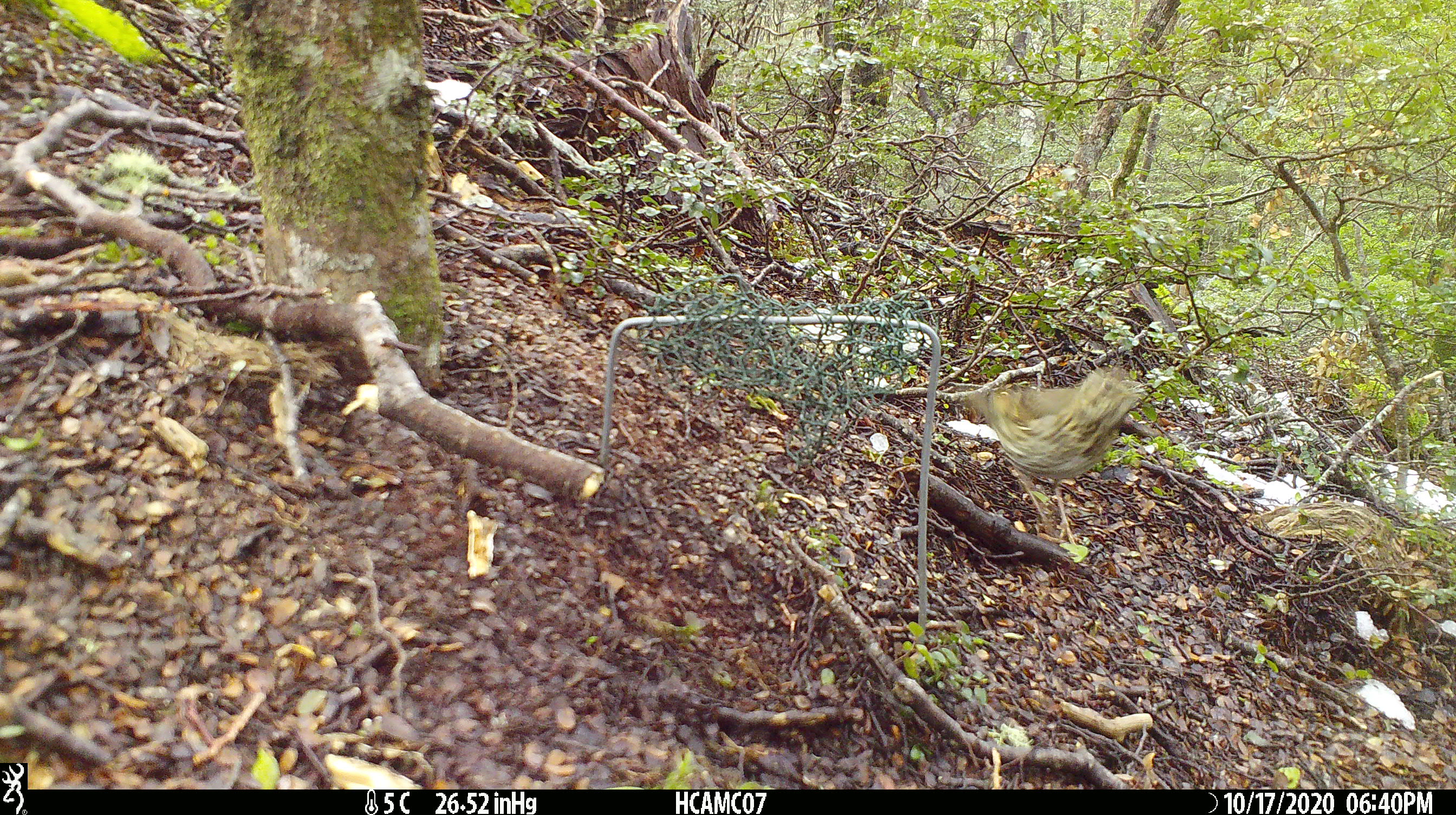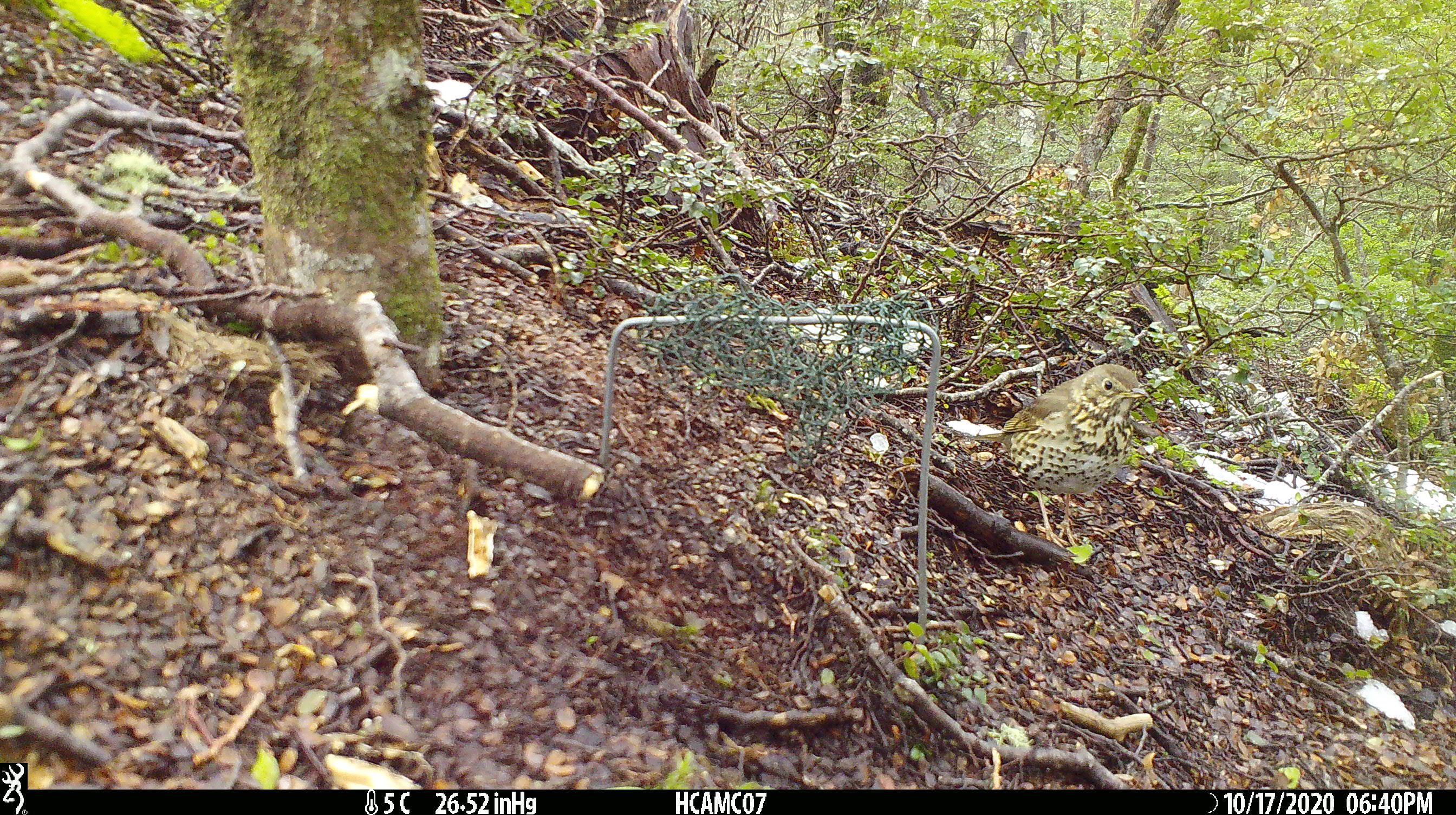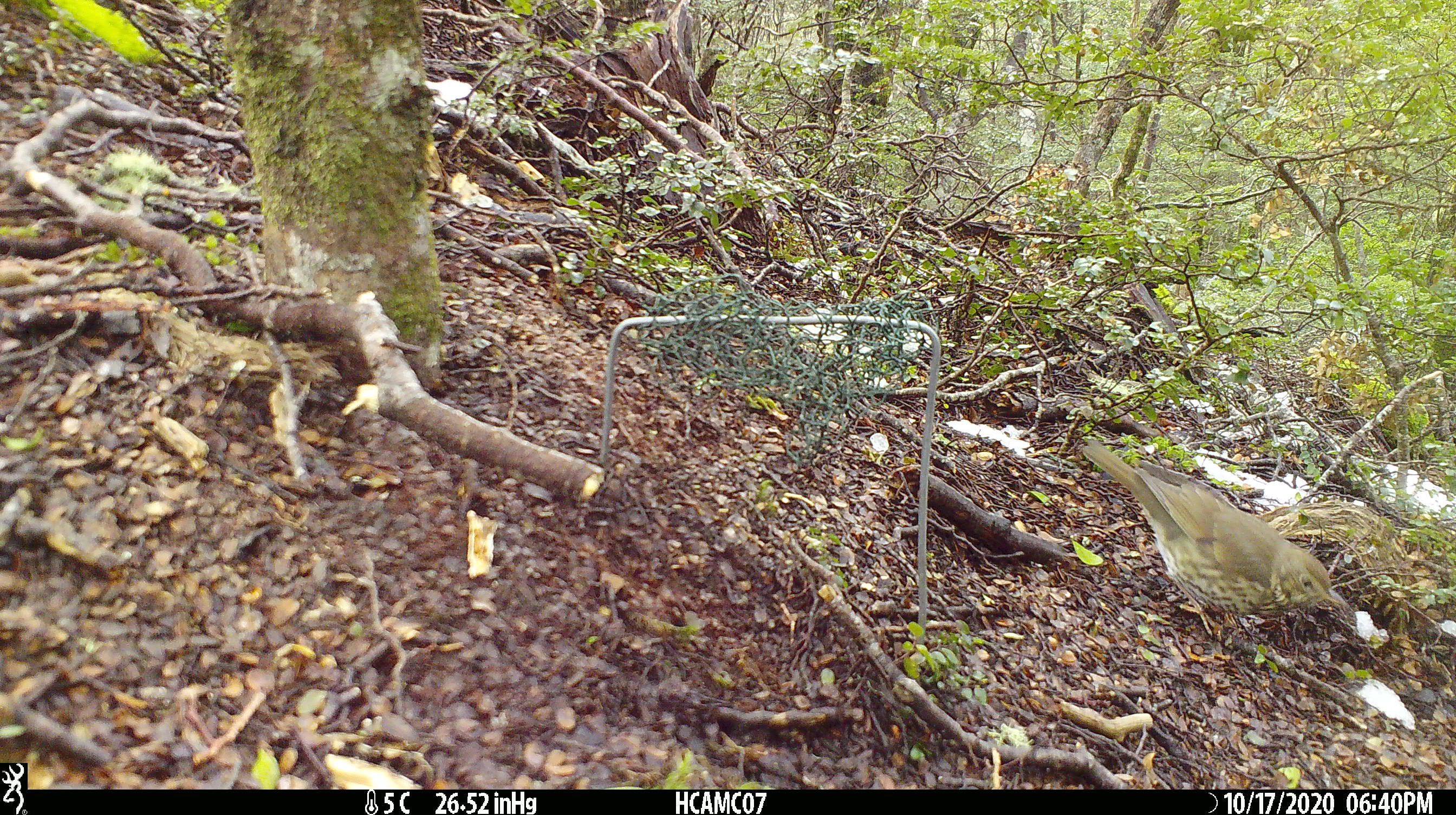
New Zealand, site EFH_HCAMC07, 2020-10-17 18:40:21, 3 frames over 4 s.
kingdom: Animalia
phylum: Chordata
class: Aves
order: Passeriformes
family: Turdidae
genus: Turdus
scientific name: Turdus philomelos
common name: song thrush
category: thrush